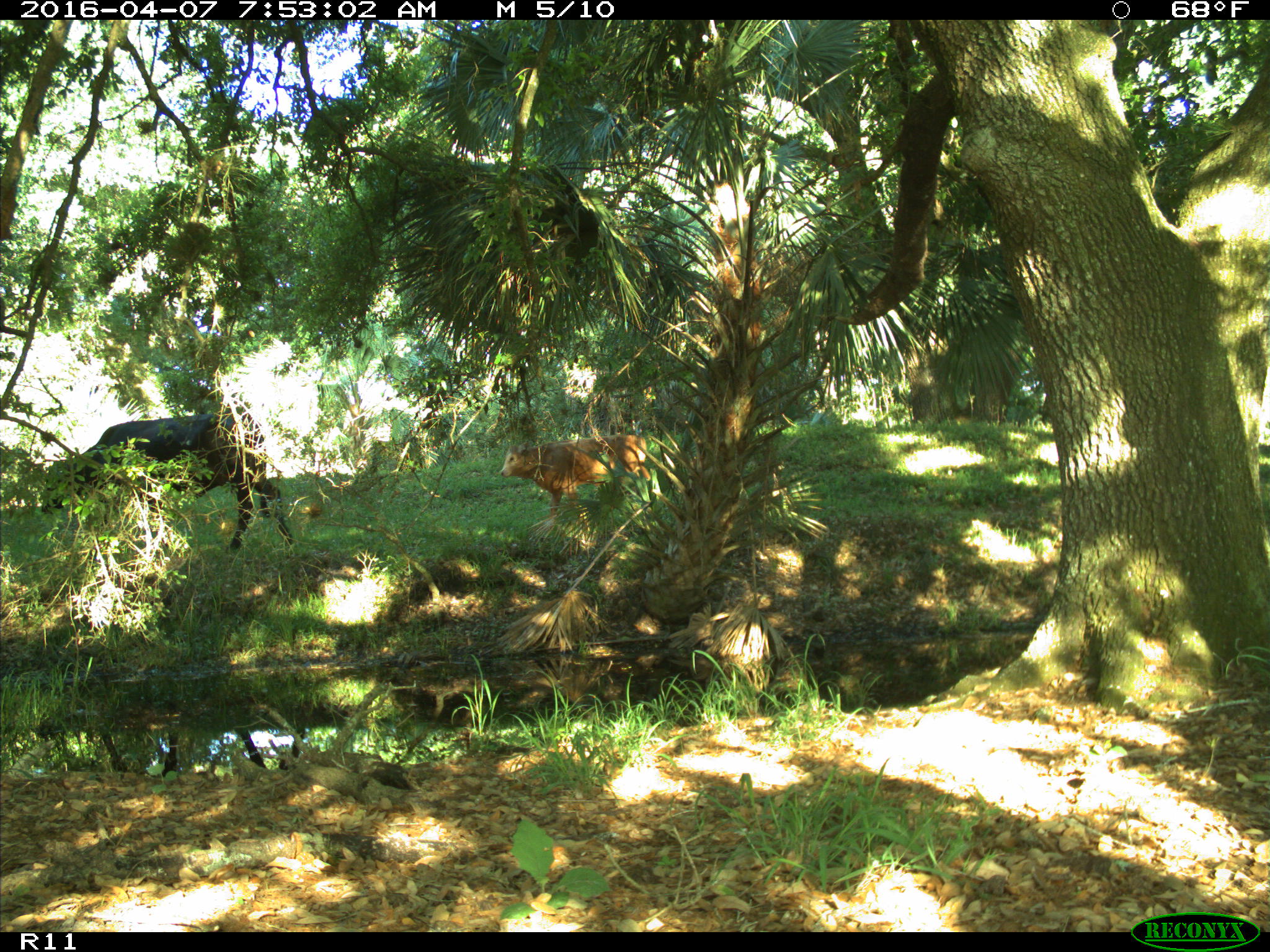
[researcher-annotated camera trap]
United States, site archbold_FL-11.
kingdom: Animalia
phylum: Chordata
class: Mammalia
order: Artiodactyla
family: Bovidae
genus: Bos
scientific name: Bos taurus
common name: domestic cow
Bos taurus (domestic cow).